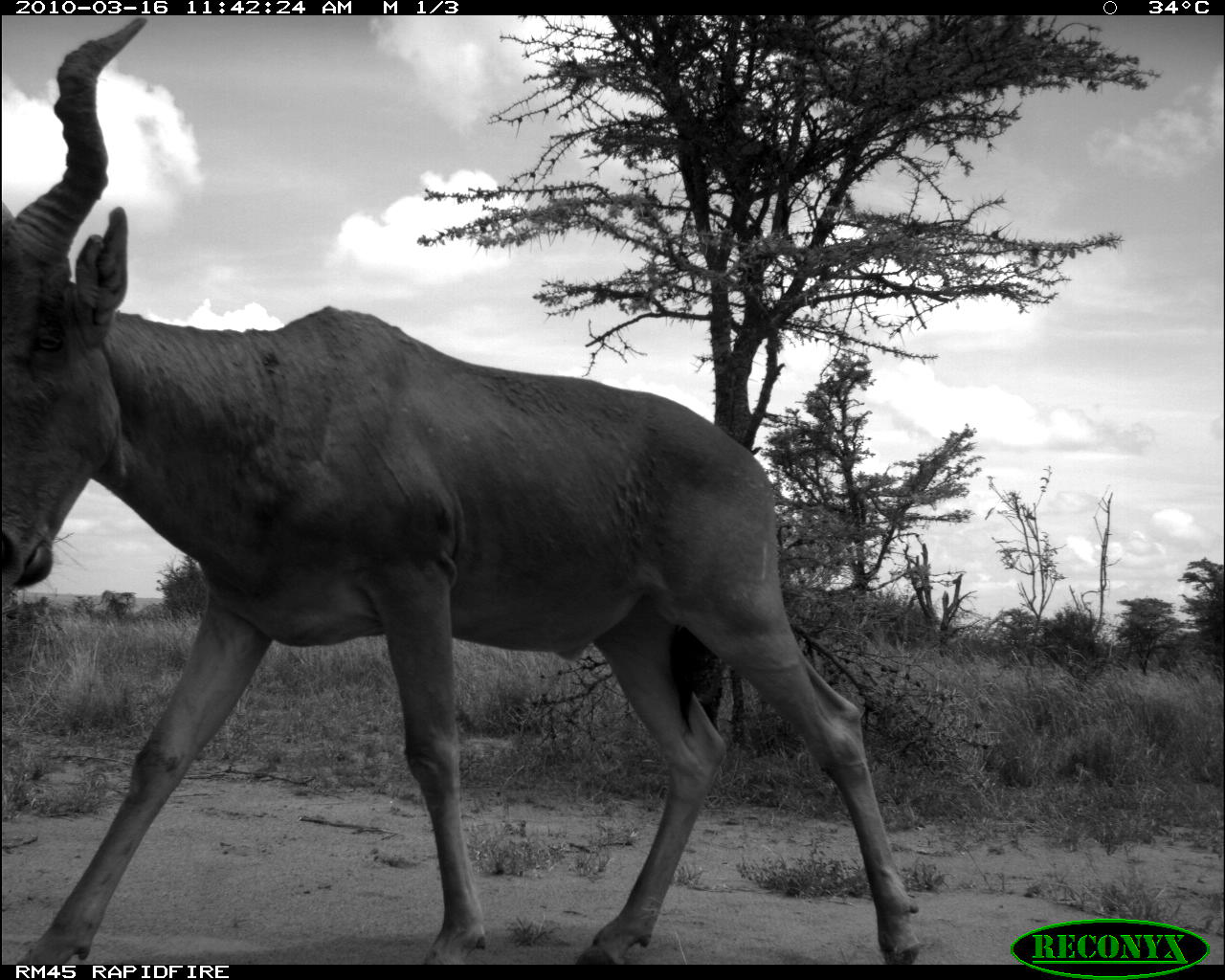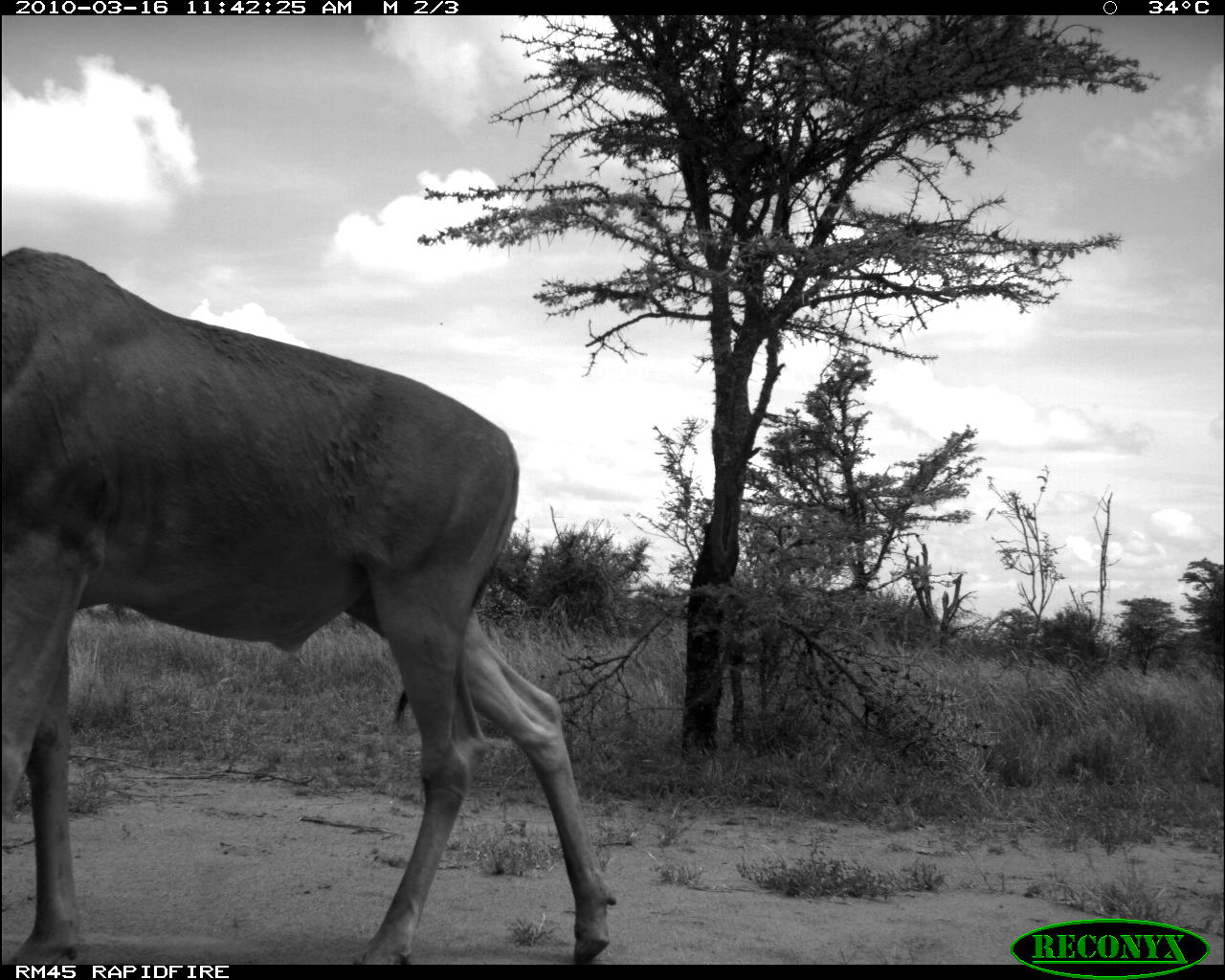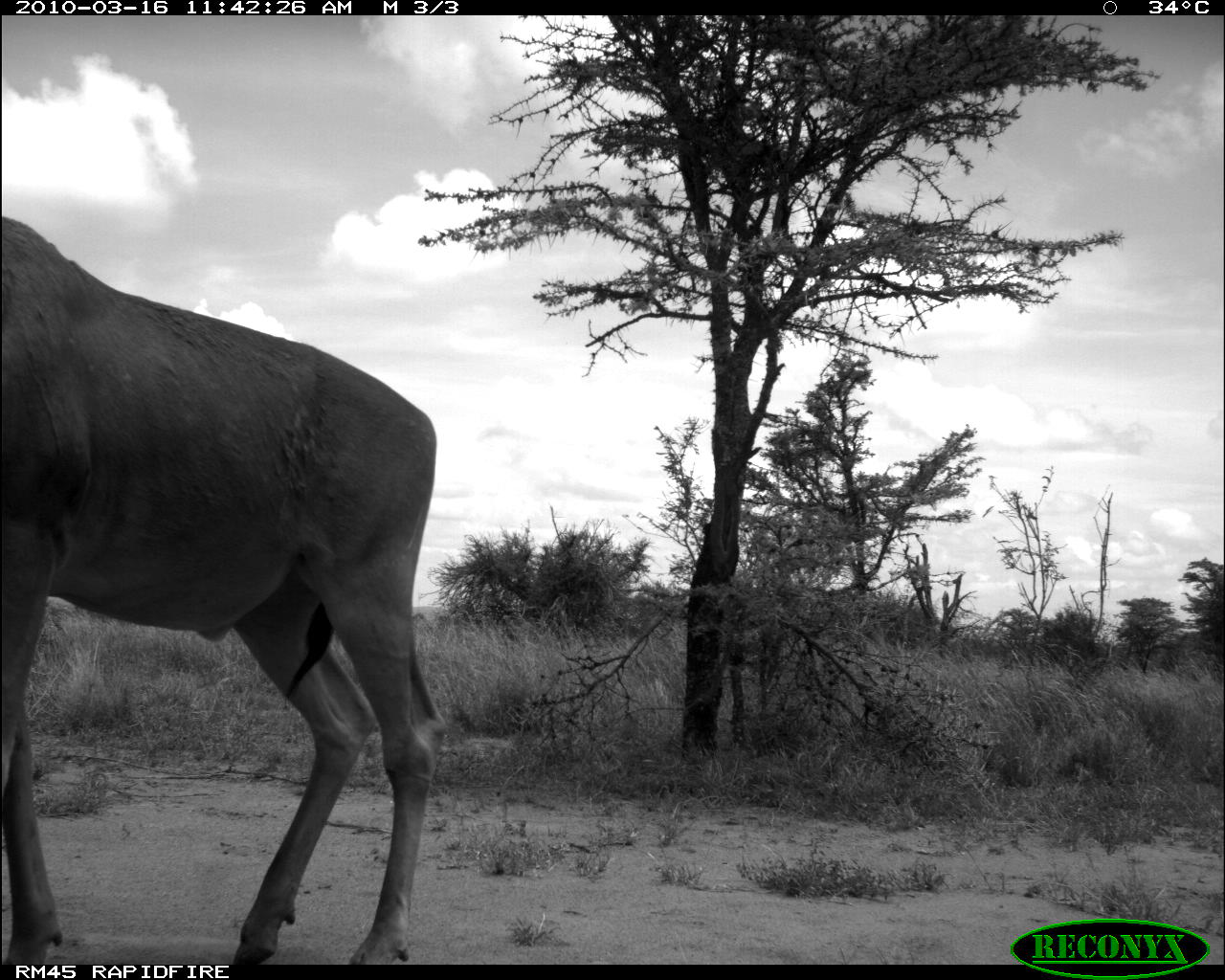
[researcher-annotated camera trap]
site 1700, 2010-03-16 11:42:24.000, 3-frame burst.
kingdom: Animalia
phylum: Chordata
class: Mammalia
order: Artiodactyla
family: Bovidae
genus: Alcelaphus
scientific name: Alcelaphus buselaphus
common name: hartebeest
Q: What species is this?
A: Alcelaphus buselaphus (hartebeest).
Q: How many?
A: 1.